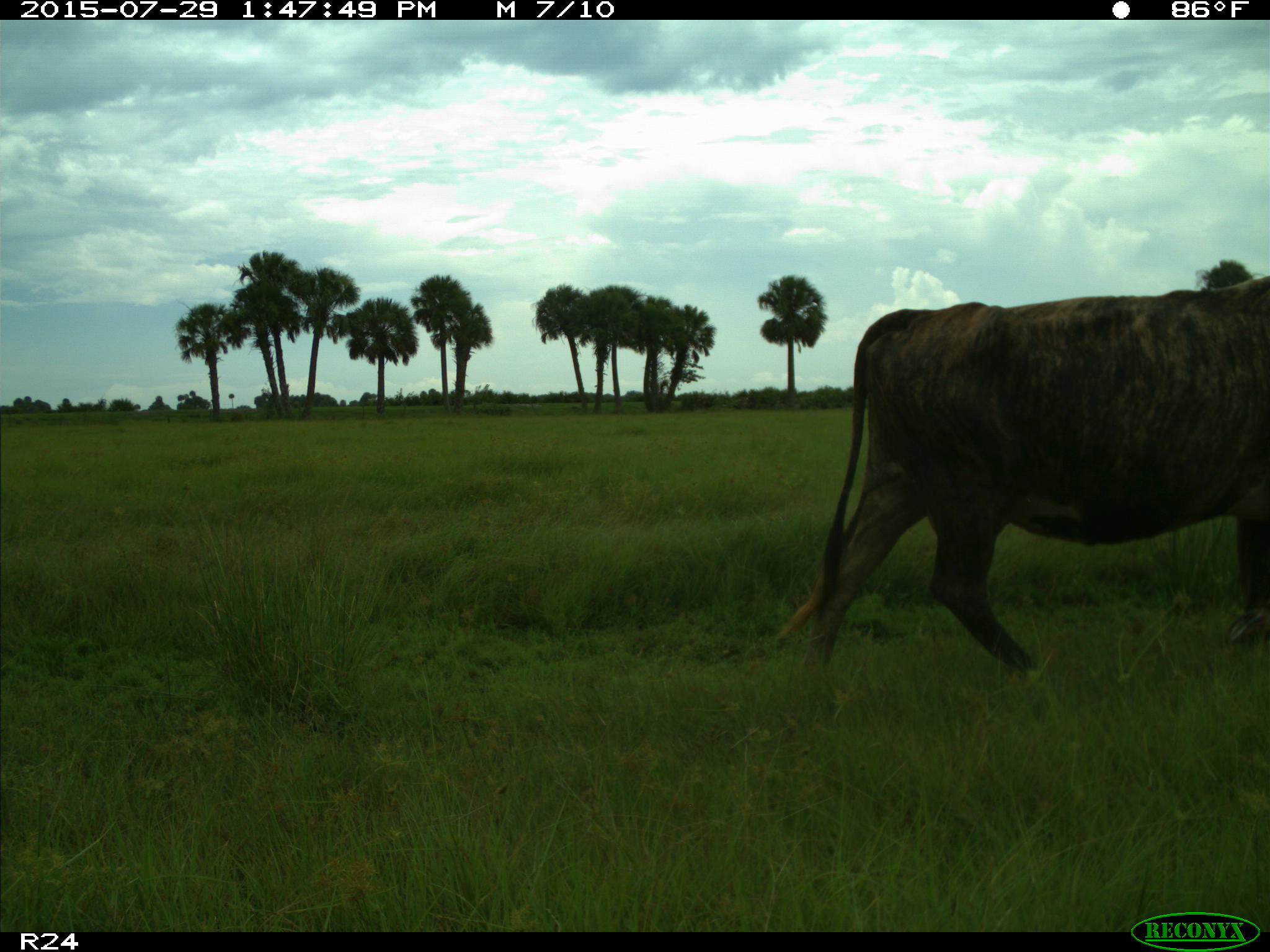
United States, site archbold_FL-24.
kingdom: Animalia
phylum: Chordata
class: Mammalia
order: Artiodactyla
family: Bovidae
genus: Bos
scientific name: Bos taurus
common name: domestic cow